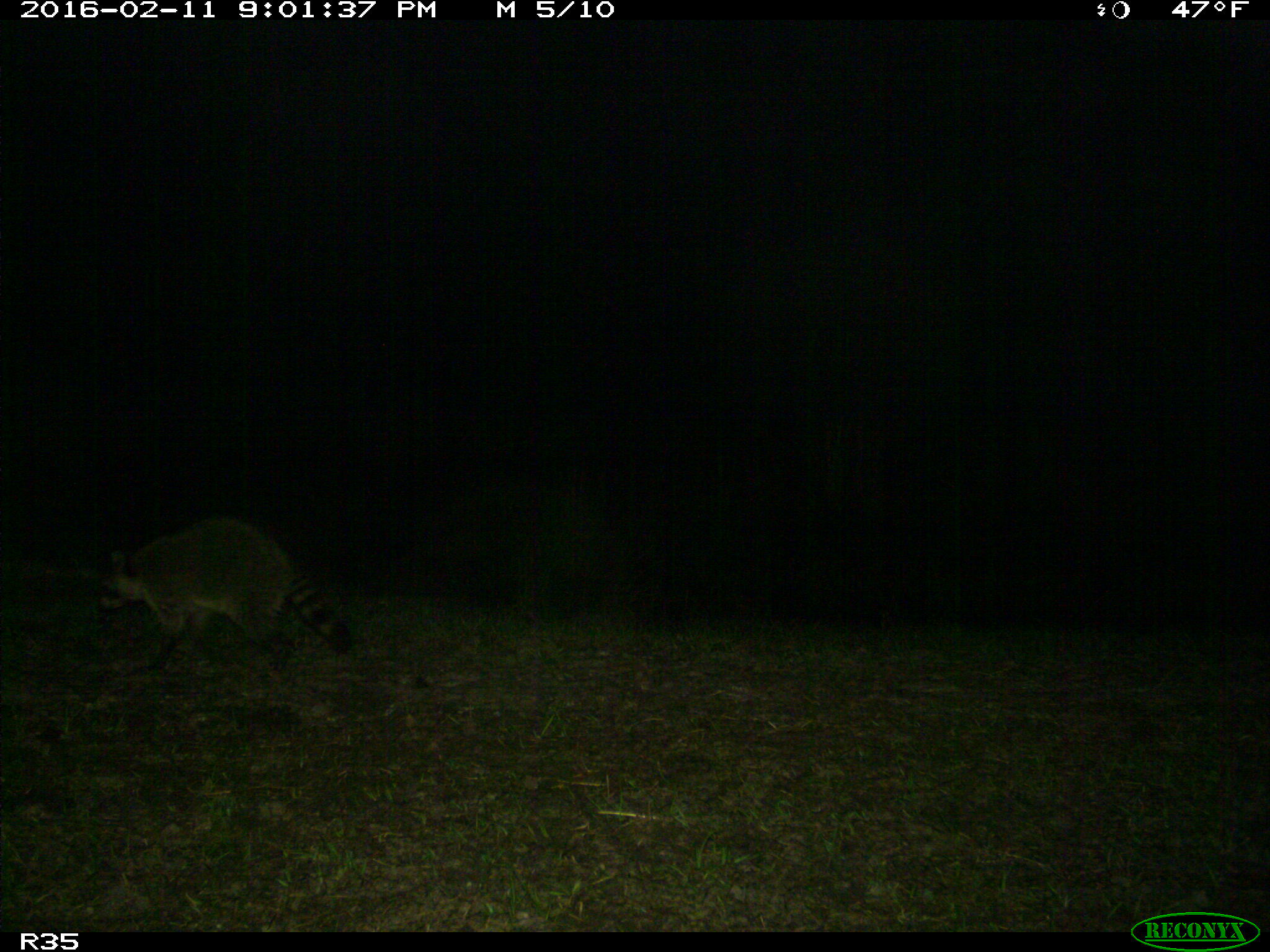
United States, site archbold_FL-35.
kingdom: Animalia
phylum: Chordata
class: Mammalia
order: Carnivora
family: Procyonidae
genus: Procyon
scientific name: Procyon lotor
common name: common raccoon